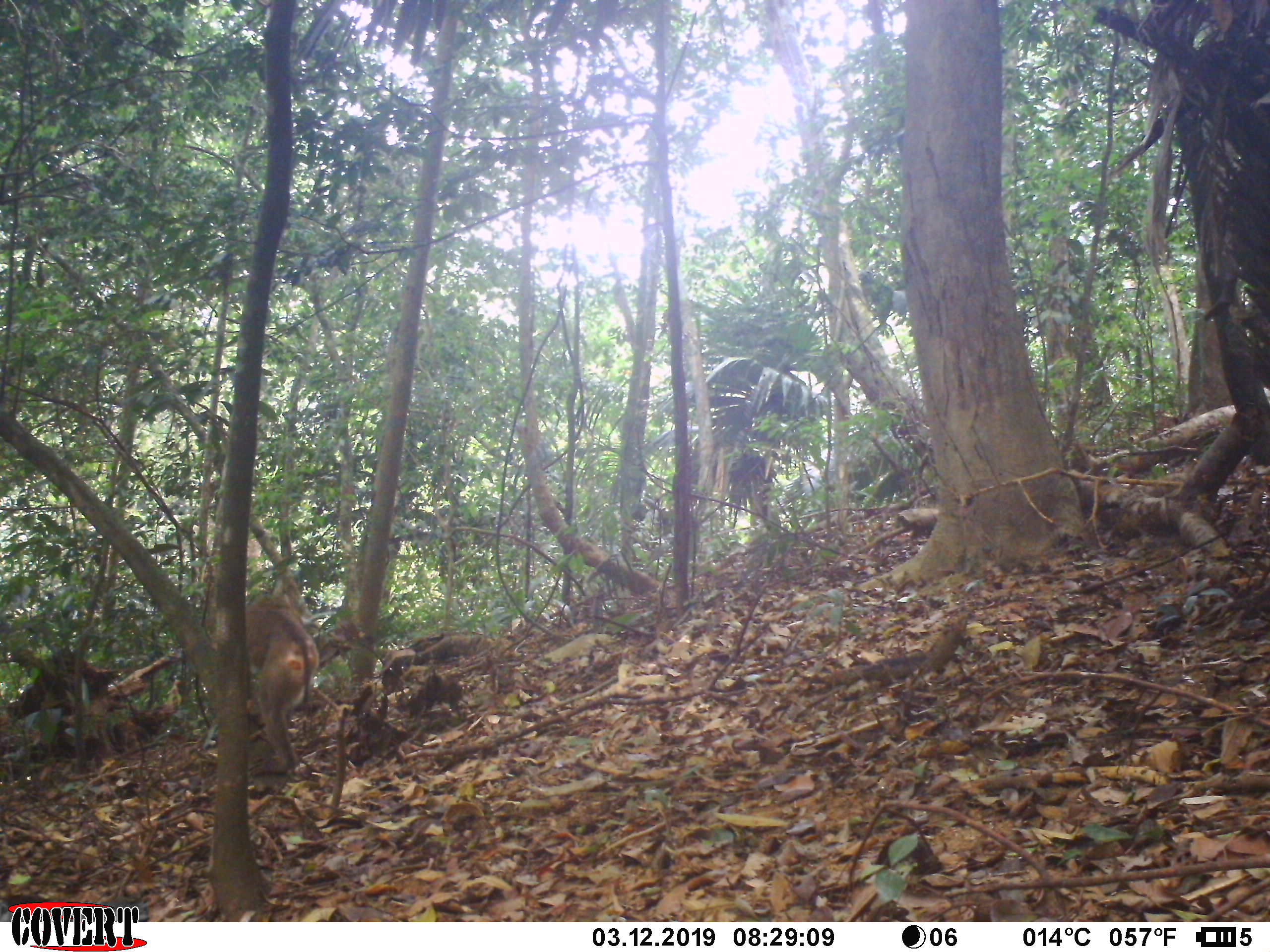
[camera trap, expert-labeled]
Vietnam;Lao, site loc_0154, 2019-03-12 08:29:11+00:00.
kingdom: Animalia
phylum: Chordata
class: Mammalia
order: Primates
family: Cercopithecidae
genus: Macaca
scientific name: Macaca nemestrina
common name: pig-tailed macaque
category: pig tailed macaque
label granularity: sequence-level